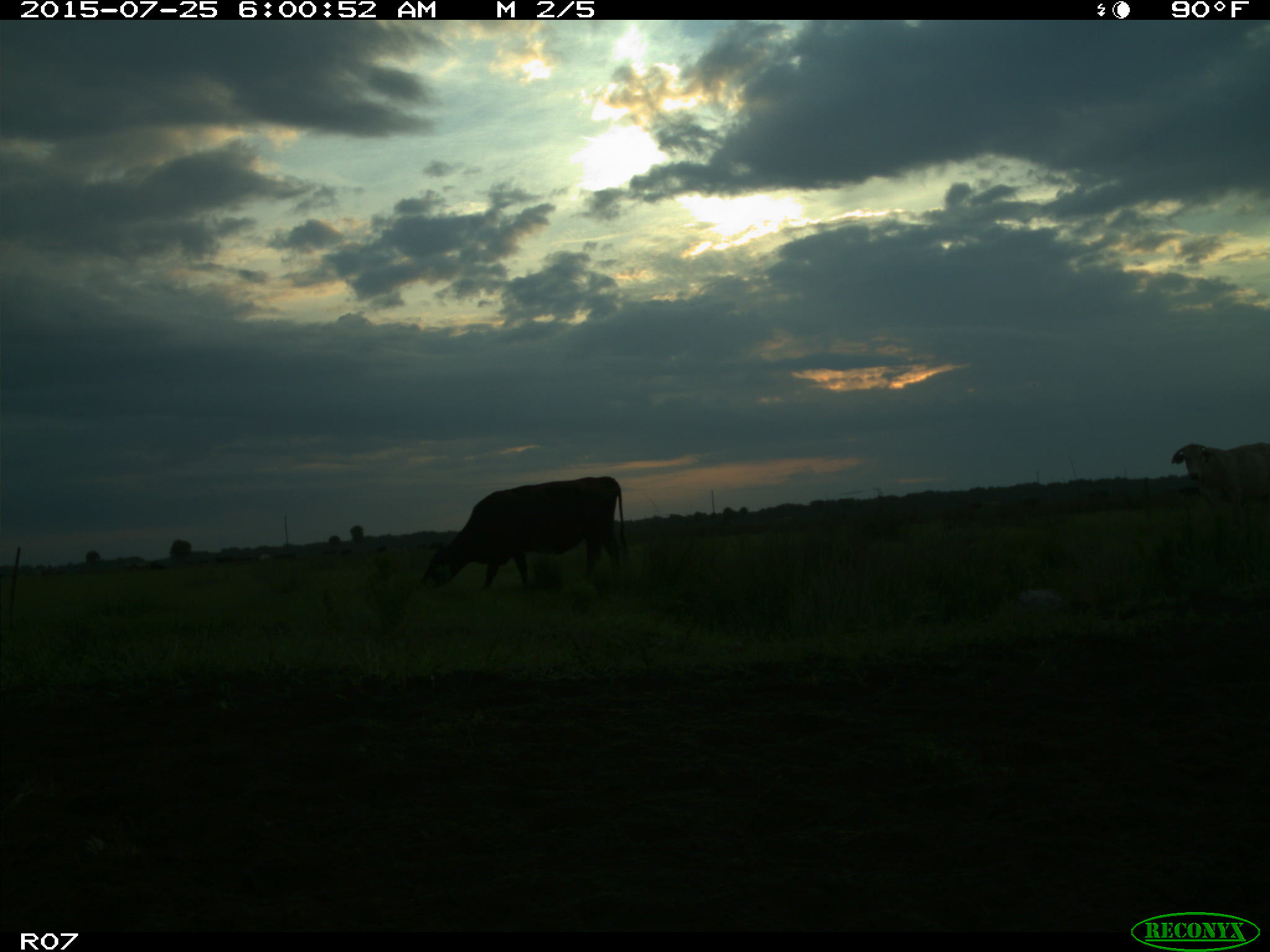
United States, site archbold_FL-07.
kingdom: Animalia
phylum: Chordata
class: Mammalia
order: Artiodactyla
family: Bovidae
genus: Bos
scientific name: Bos taurus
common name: domestic cow